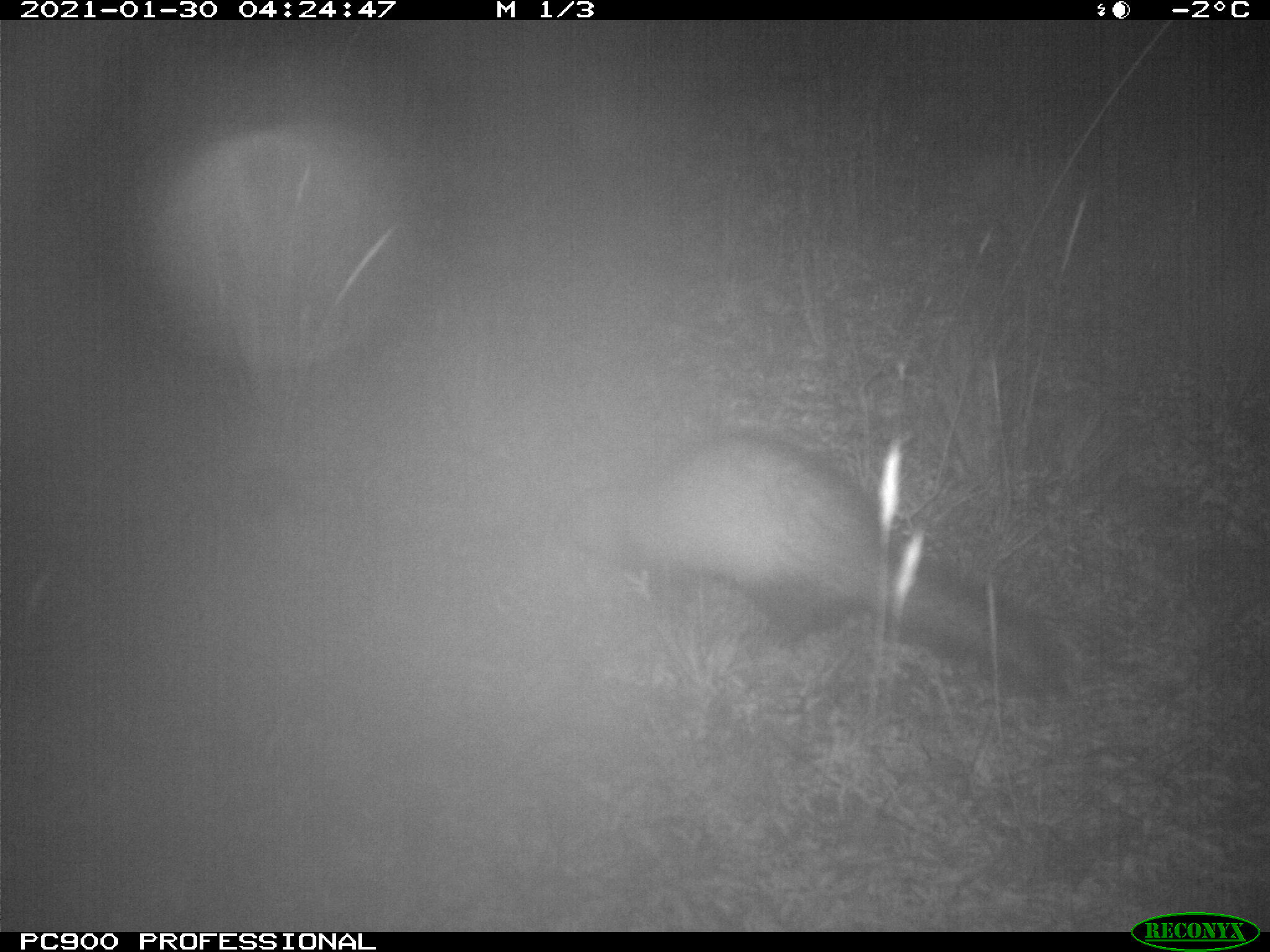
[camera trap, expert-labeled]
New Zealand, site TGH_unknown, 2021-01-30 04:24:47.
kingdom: Animalia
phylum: Chordata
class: Mammalia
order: Carnivora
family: Mustelidae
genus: Mustela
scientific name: Mustela furo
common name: ferret